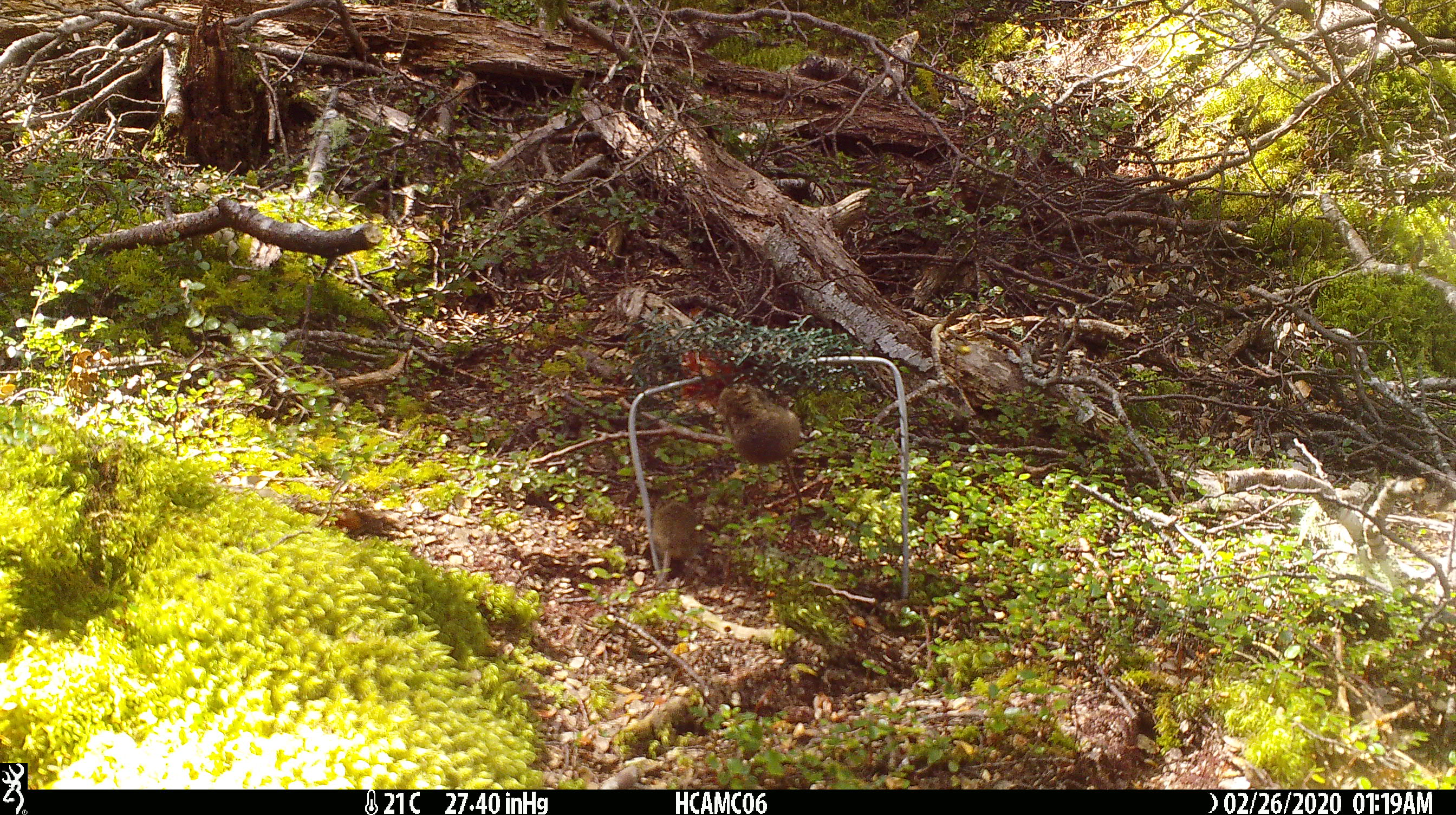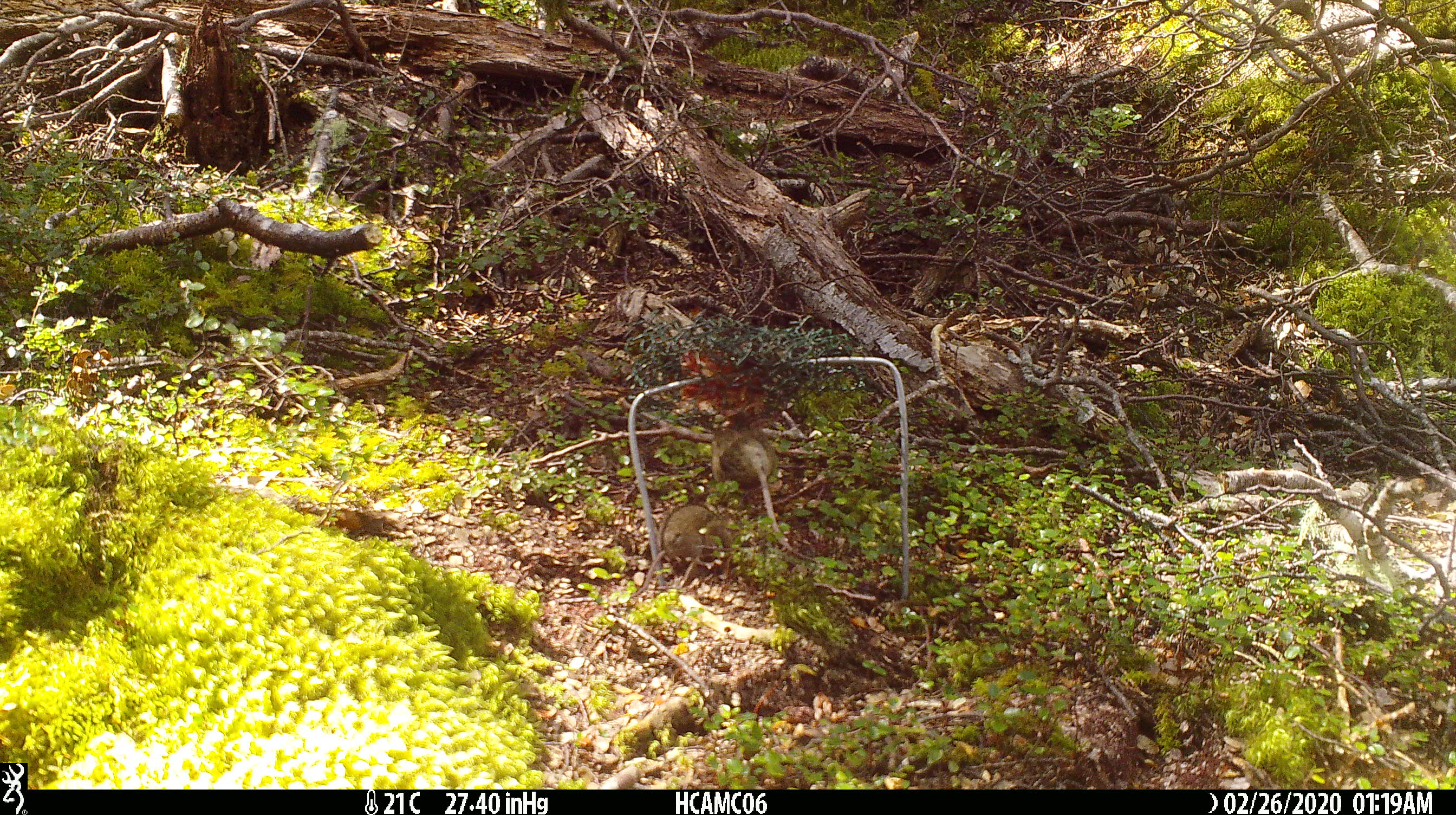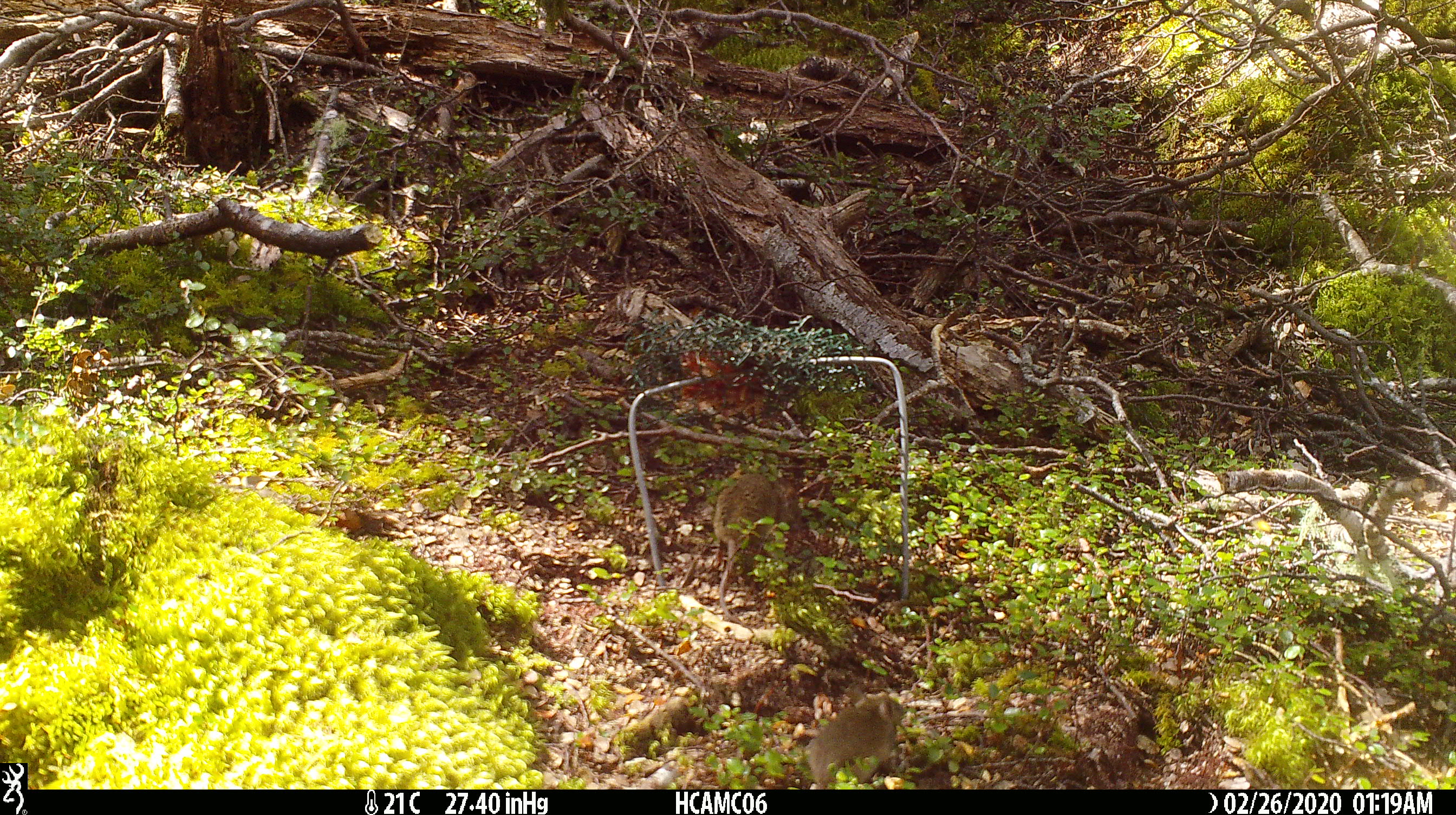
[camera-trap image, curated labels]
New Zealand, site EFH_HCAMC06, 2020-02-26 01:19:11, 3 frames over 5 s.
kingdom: Animalia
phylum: Chordata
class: Mammalia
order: Rodentia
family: Muridae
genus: Mus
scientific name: Mus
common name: mouse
Mouse (Mus).